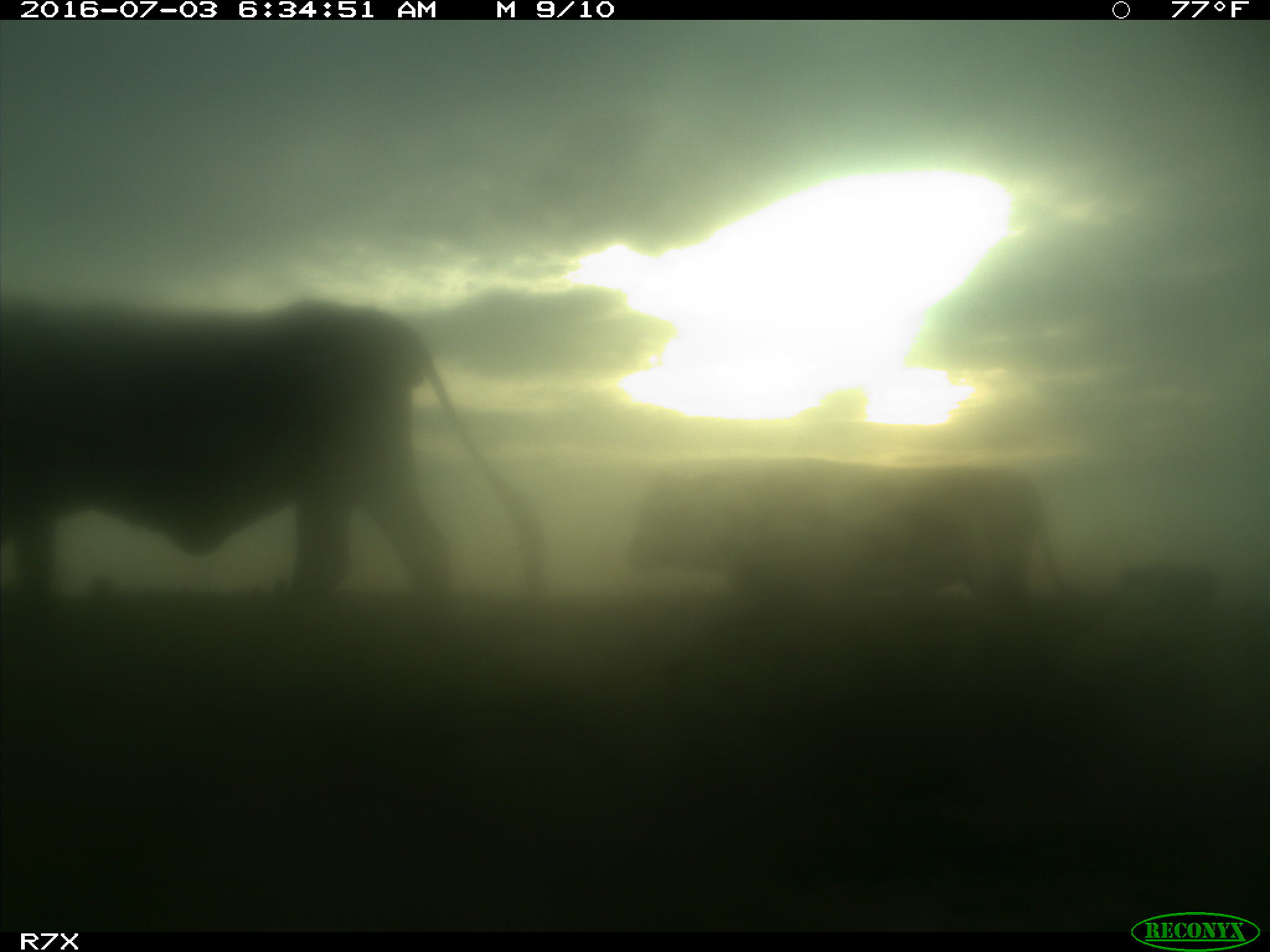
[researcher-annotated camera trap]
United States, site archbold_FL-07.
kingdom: Animalia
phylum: Chordata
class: Mammalia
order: Artiodactyla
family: Bovidae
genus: Bos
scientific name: Bos taurus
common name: domestic cow